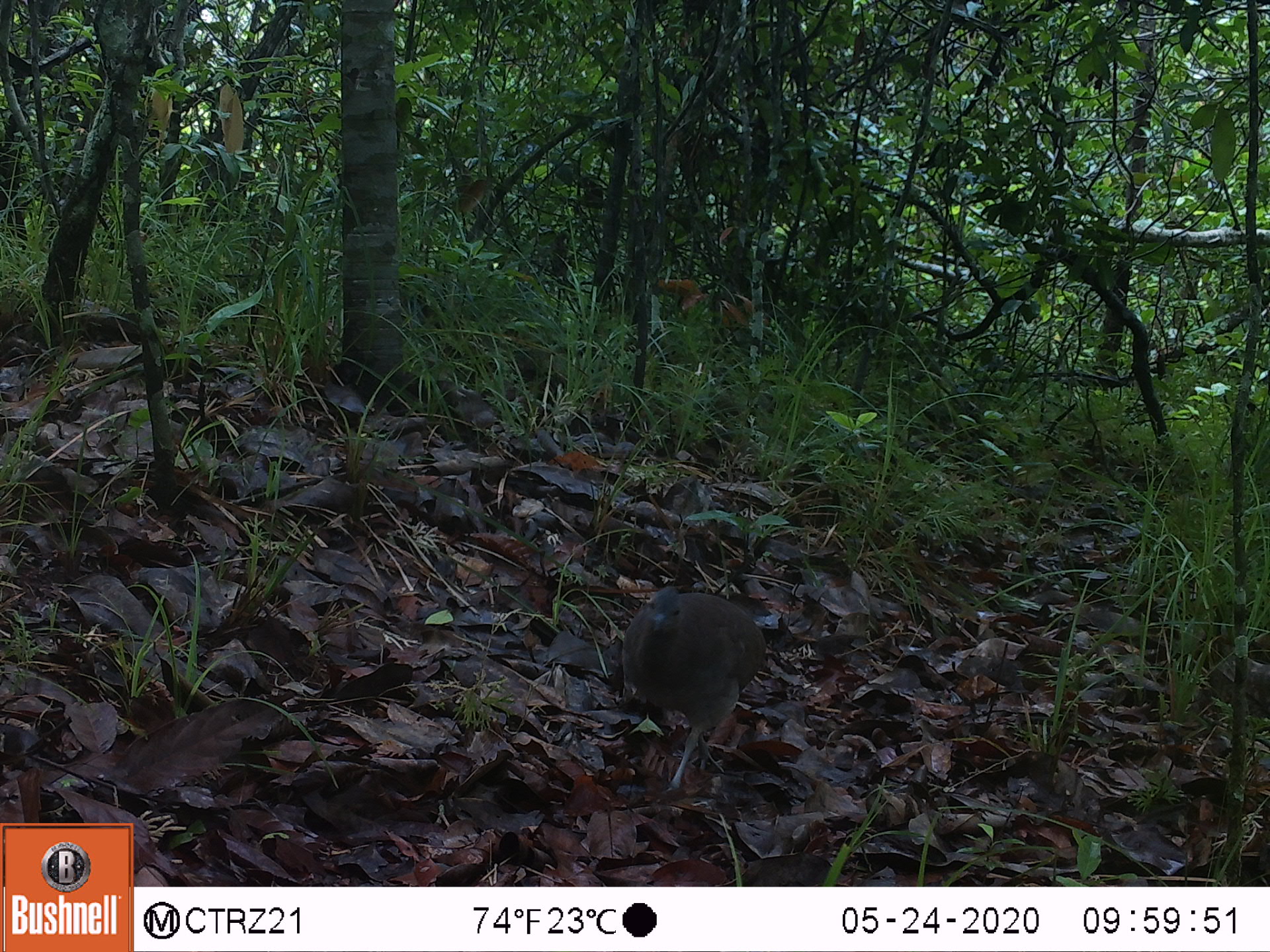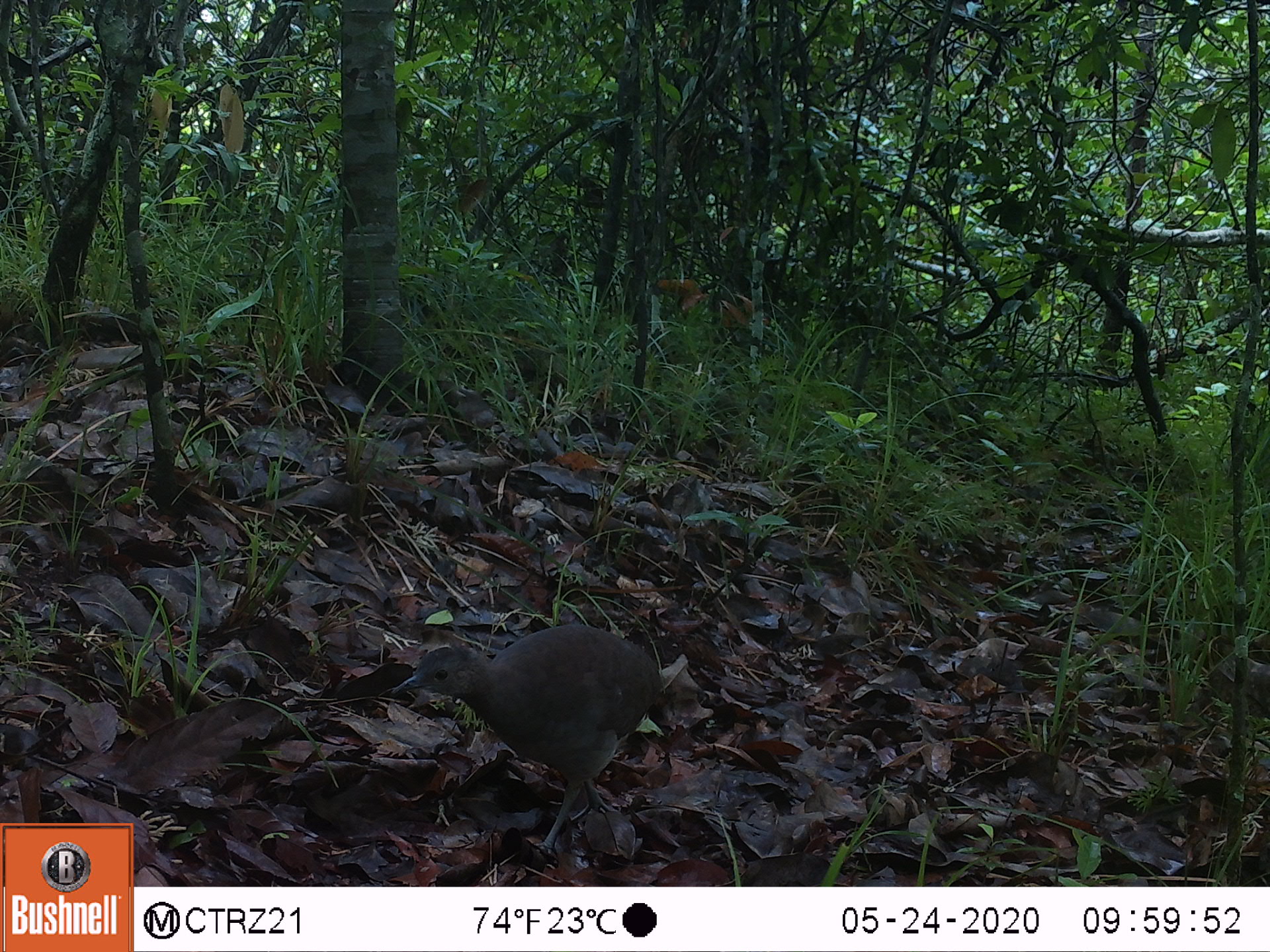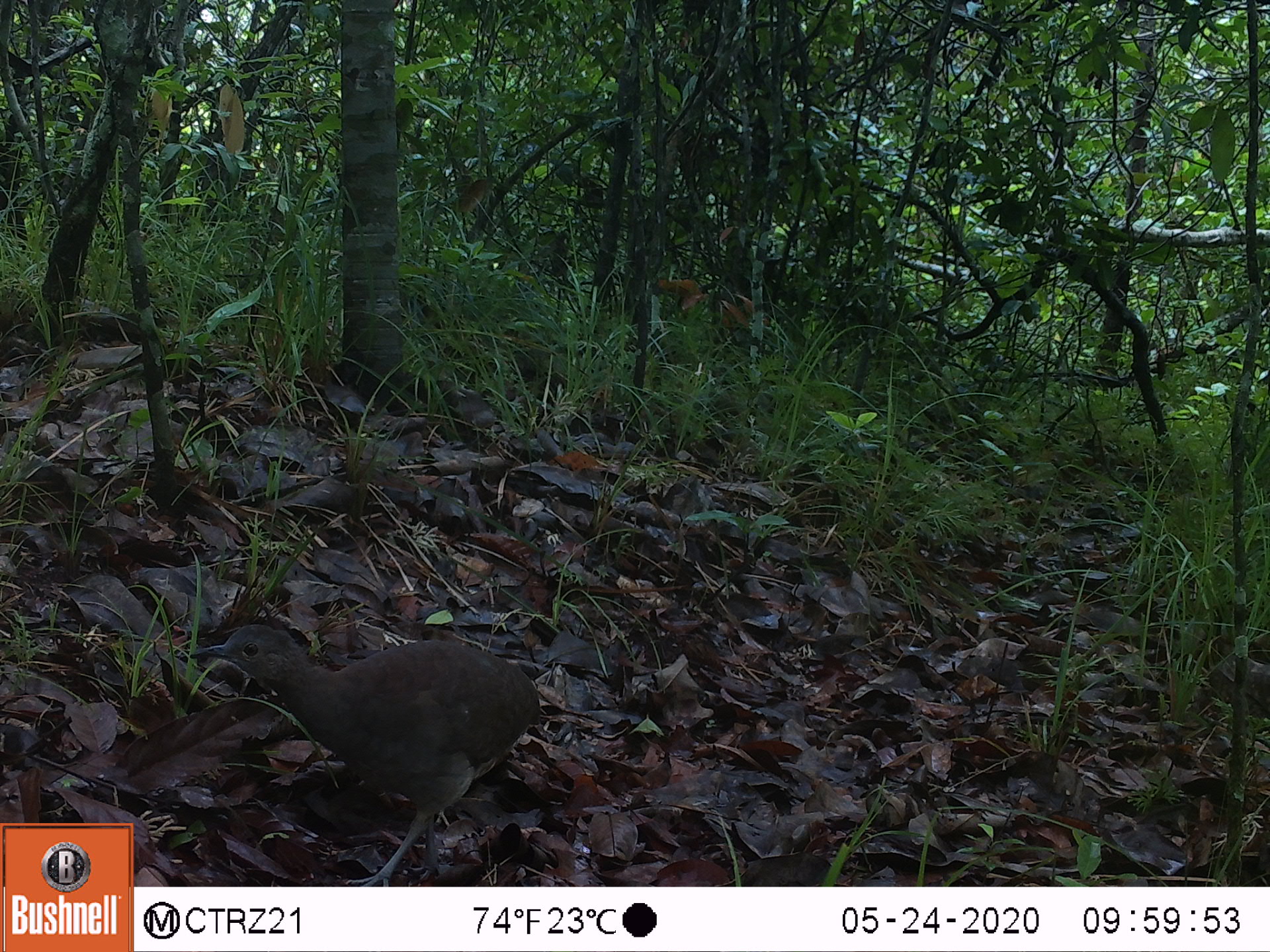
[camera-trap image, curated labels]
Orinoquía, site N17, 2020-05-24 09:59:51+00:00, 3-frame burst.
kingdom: Animalia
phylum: Chordata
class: Aves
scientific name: Aves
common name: bird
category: unknown bird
Unknown bird (bird) (Aves).